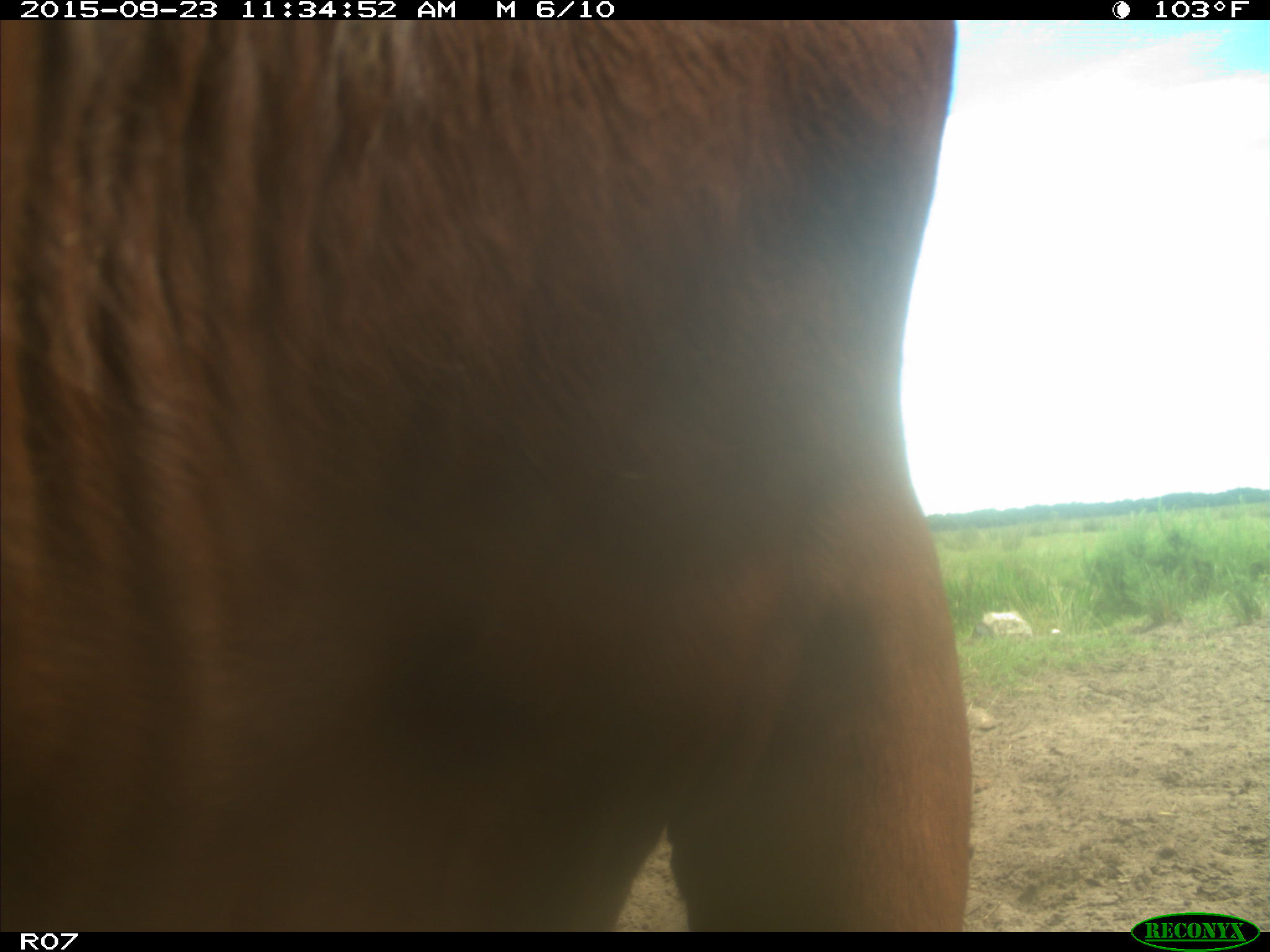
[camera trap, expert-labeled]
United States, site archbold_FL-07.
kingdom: Animalia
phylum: Chordata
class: Mammalia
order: Artiodactyla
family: Bovidae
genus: Bos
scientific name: Bos taurus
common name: domestic cow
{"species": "Bos taurus (domestic cow)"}